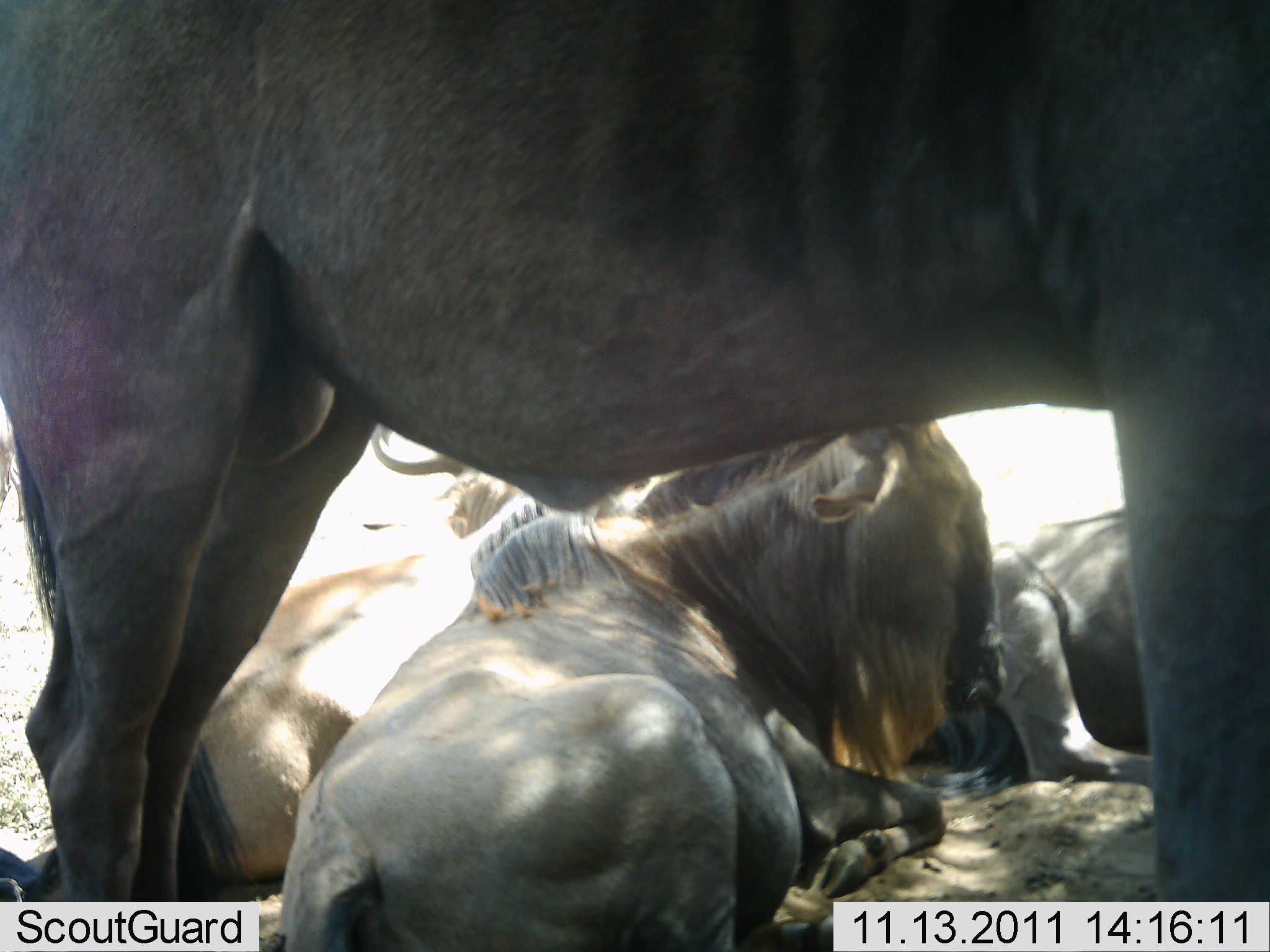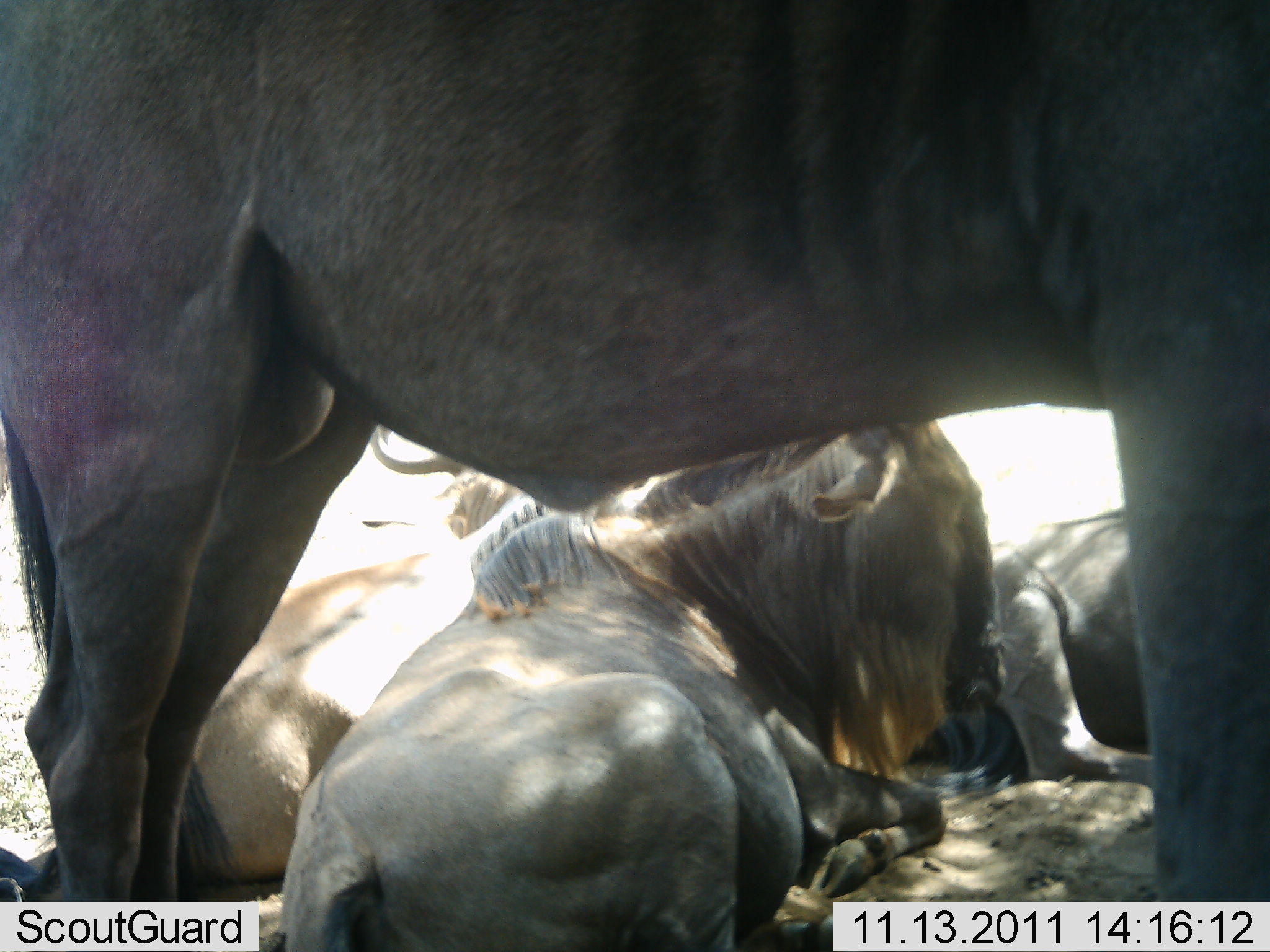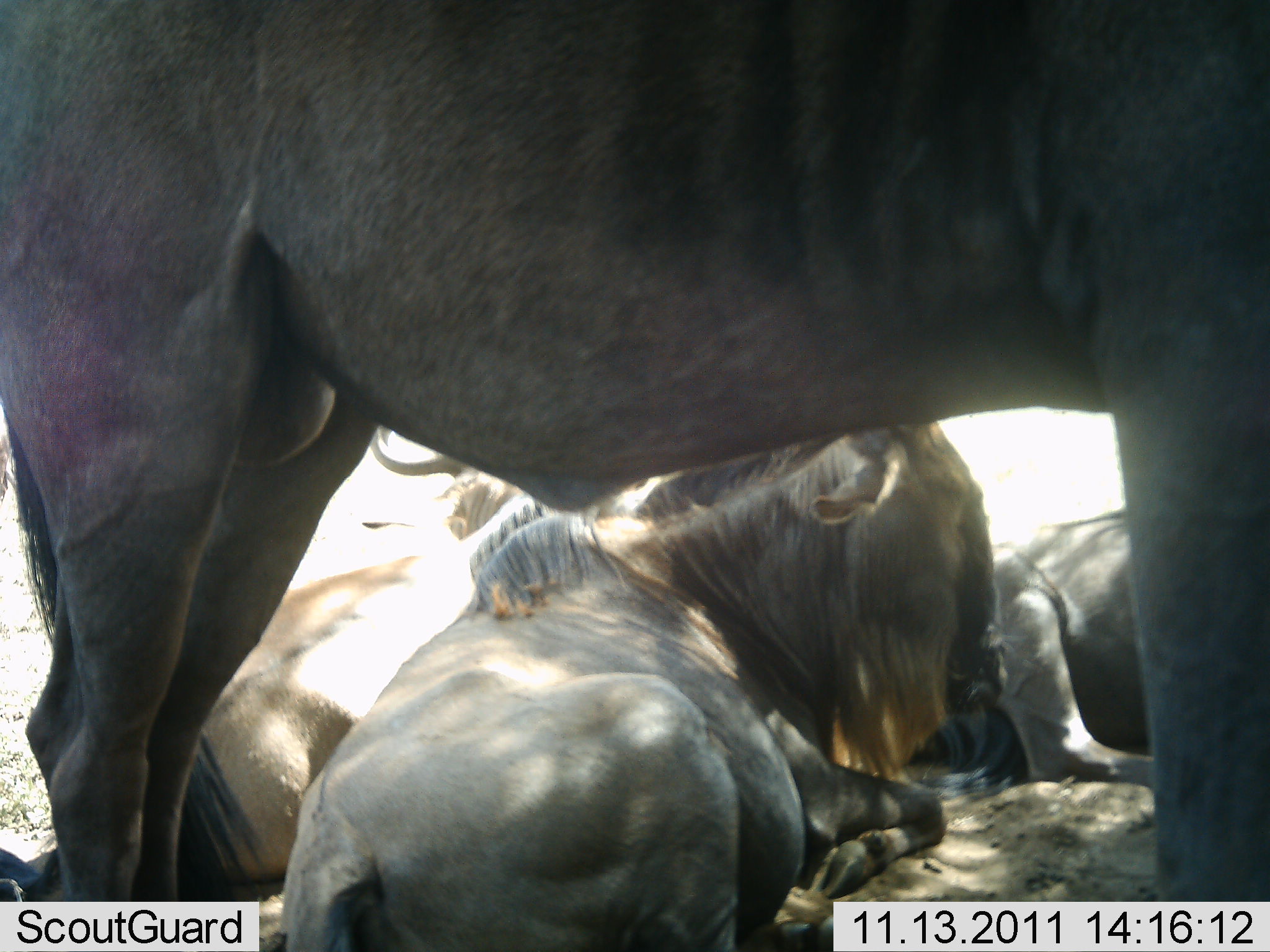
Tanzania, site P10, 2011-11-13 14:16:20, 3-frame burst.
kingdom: Animalia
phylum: Chordata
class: Mammalia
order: Artiodactyla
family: Bovidae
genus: Connochaetes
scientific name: Connochaetes taurinus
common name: blue wildebeest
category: wildebeest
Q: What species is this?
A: Wildebeest (blue wildebeest) (Connochaetes taurinus).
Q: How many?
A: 4.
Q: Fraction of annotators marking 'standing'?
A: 85%.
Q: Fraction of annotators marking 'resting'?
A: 100%.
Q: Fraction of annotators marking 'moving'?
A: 0%.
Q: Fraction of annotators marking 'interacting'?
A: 8%.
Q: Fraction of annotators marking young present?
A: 0%.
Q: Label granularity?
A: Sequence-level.